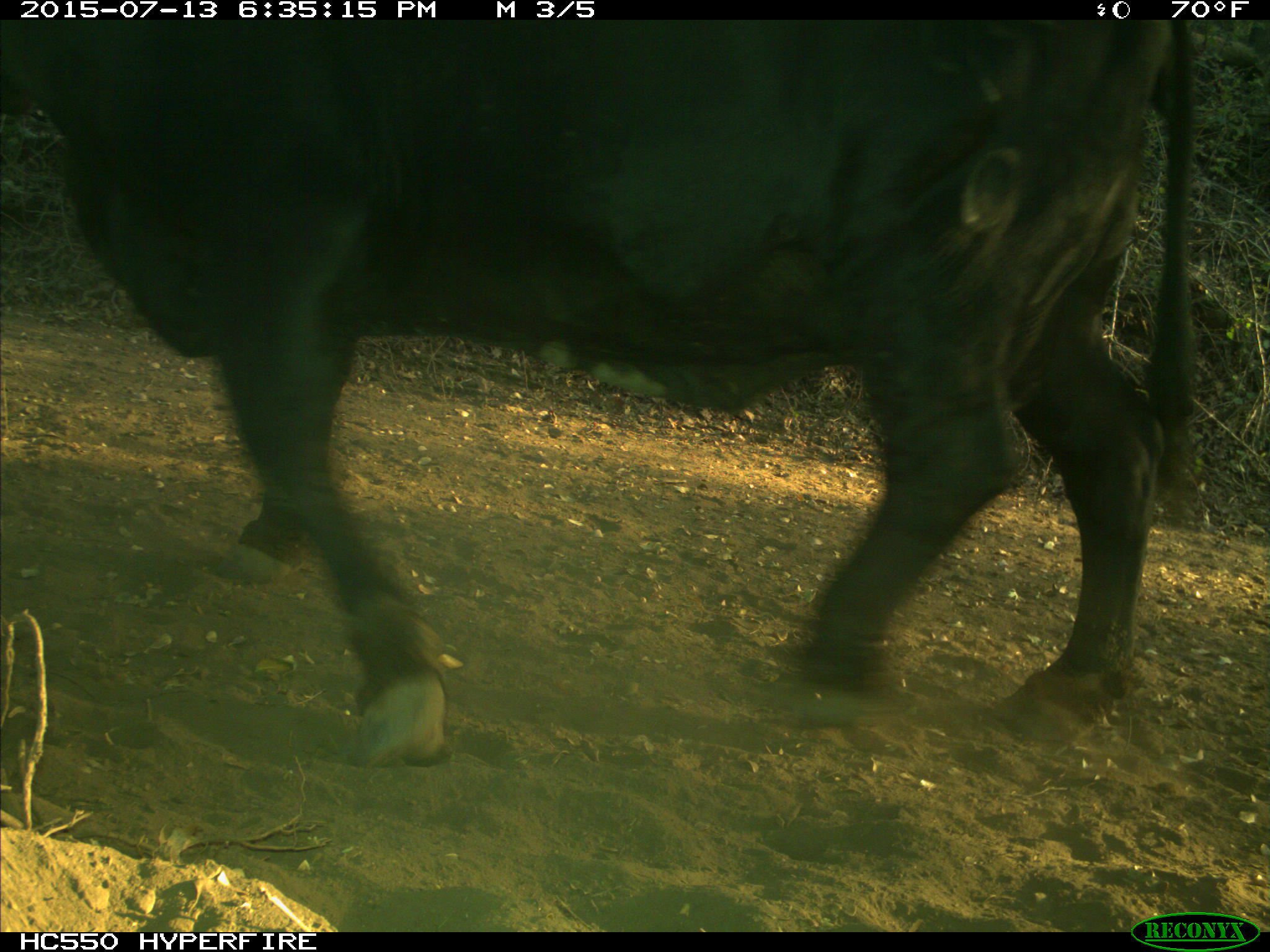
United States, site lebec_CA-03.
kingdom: Animalia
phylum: Chordata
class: Mammalia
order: Artiodactyla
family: Bovidae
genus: Bos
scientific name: Bos taurus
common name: domestic cow